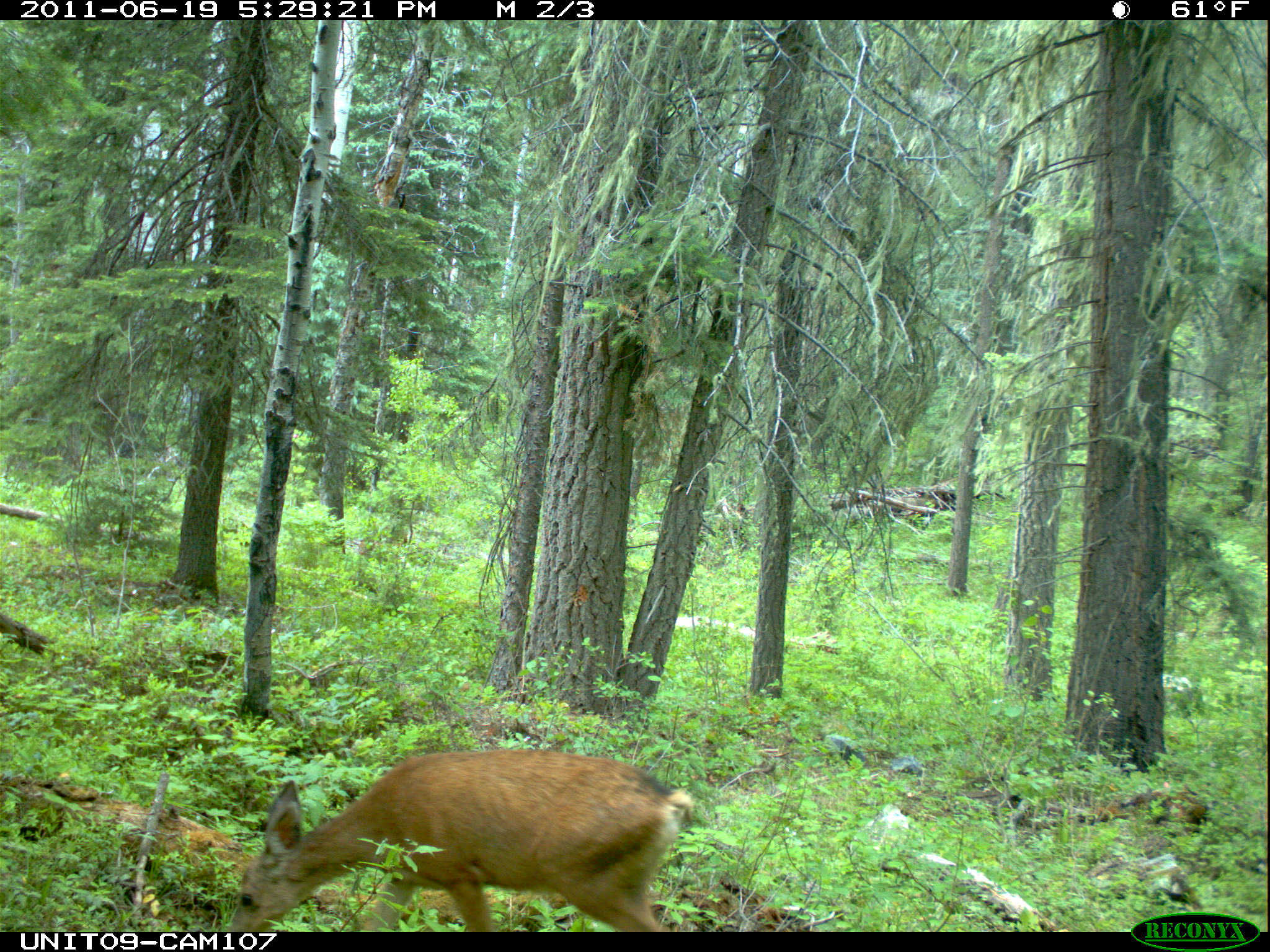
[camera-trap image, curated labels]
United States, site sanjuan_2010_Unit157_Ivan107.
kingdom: Animalia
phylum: Chordata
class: Mammalia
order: Artiodactyla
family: Cervidae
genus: Odocoileus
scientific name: Odocoileus hemionus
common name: mule deer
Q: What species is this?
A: Odocoileus hemionus (mule deer).